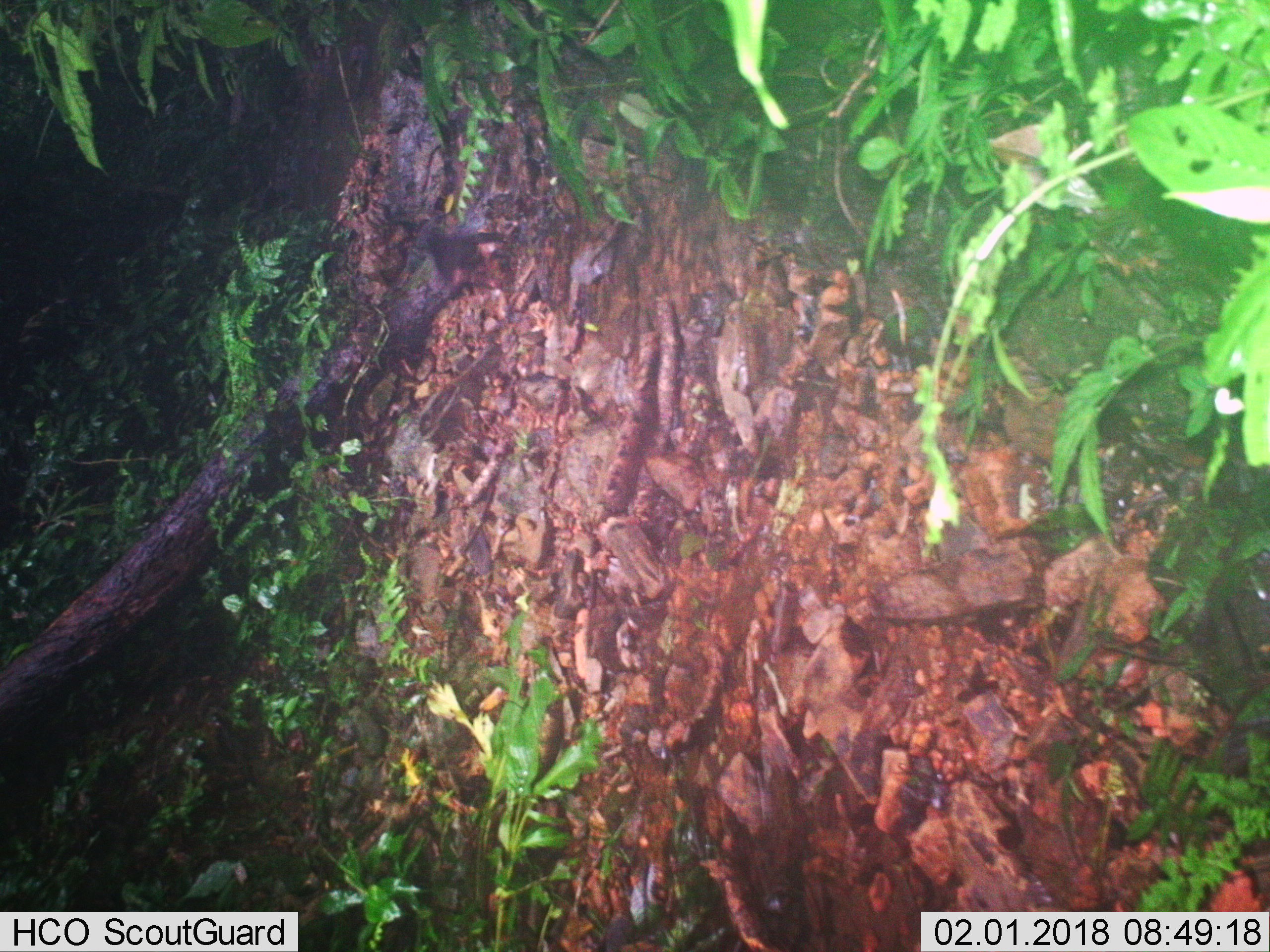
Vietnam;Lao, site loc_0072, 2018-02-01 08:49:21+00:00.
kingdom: Animalia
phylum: Chordata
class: Mammalia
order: Primates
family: Cercopithecidae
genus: Macaca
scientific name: Macaca arctoides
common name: stump-tailed macaque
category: stump tailed macaque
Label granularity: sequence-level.